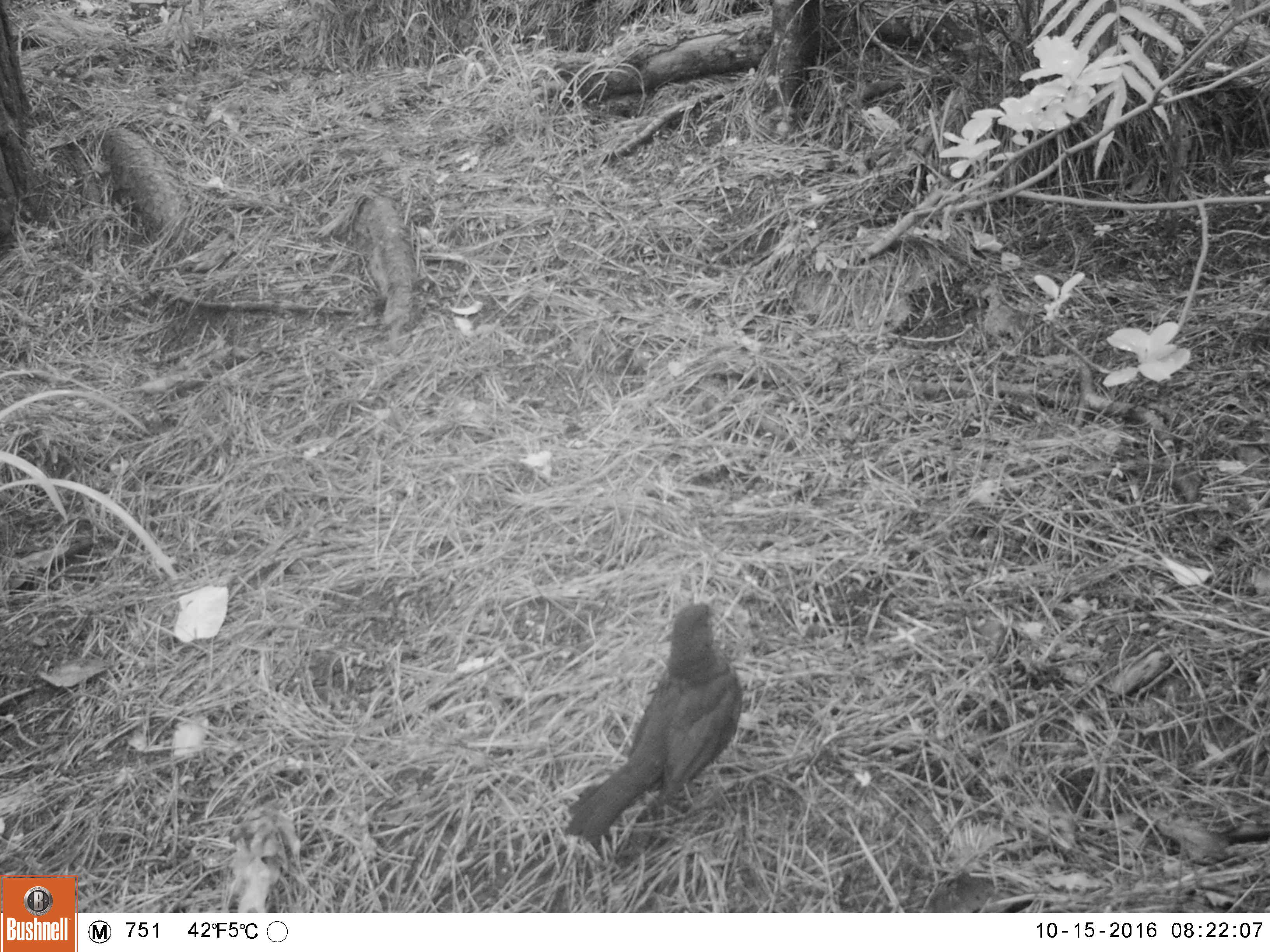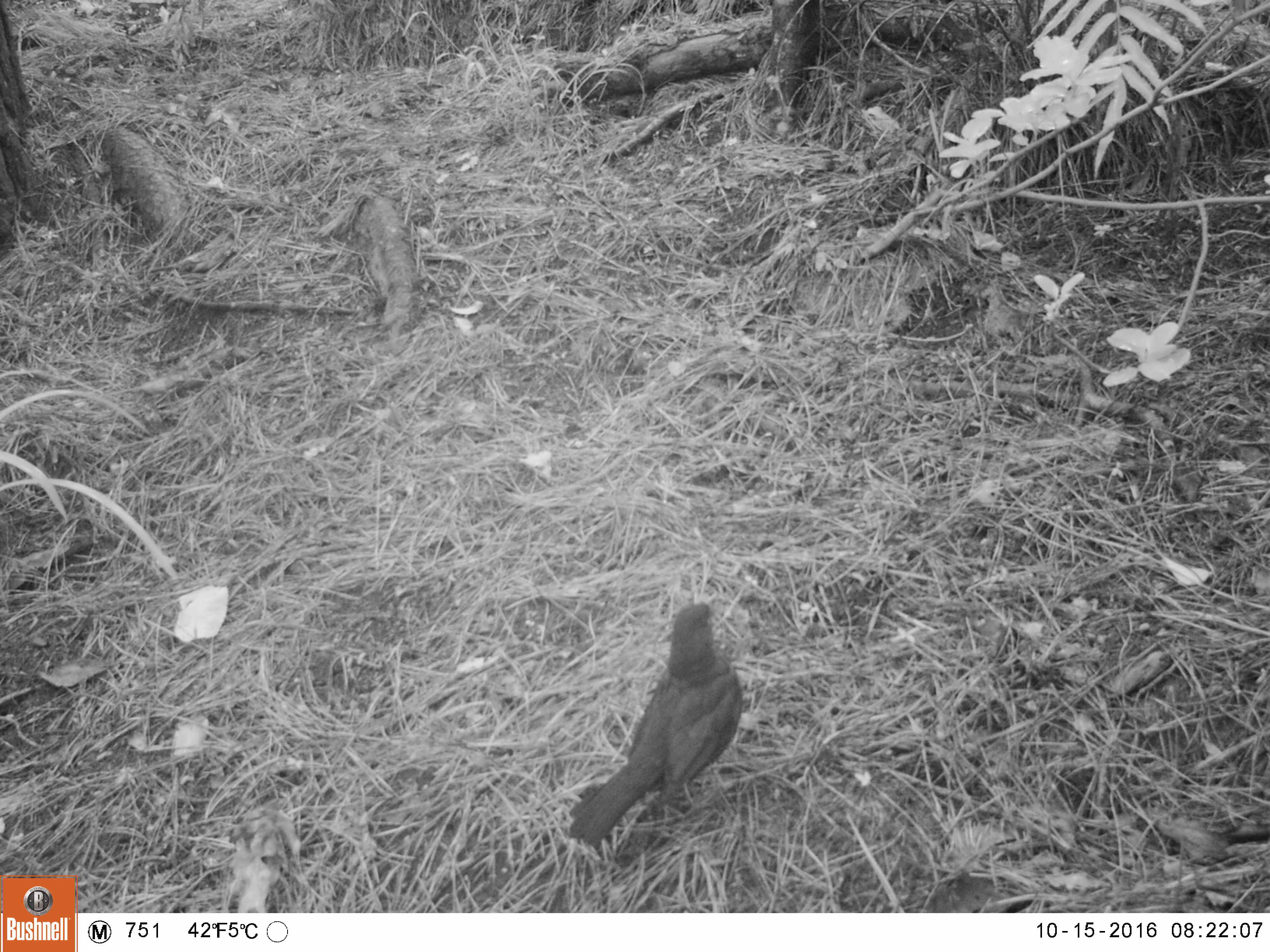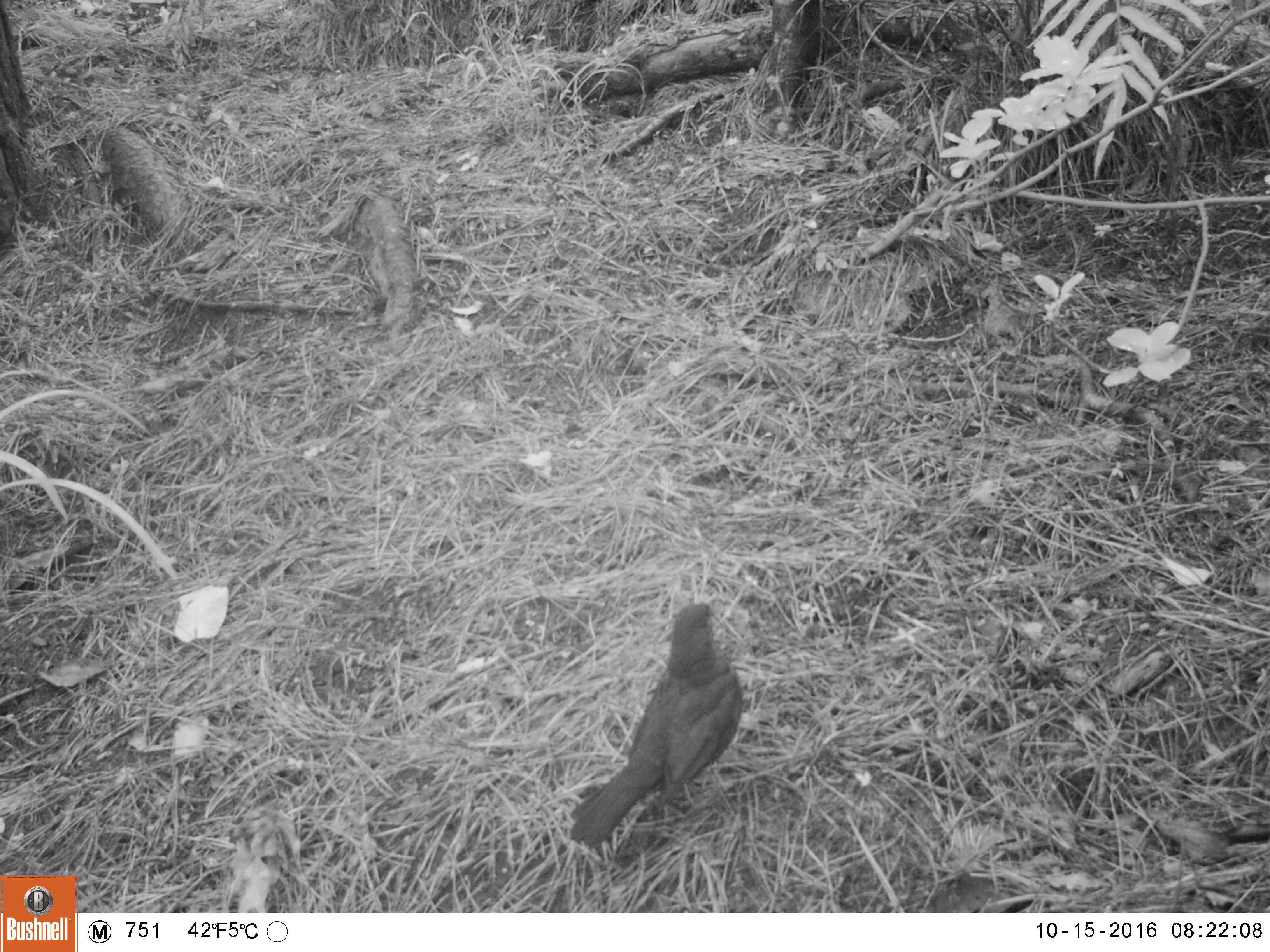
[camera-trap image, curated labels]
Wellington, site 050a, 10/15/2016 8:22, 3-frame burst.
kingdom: Animalia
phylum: Chordata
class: Aves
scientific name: Aves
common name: bird